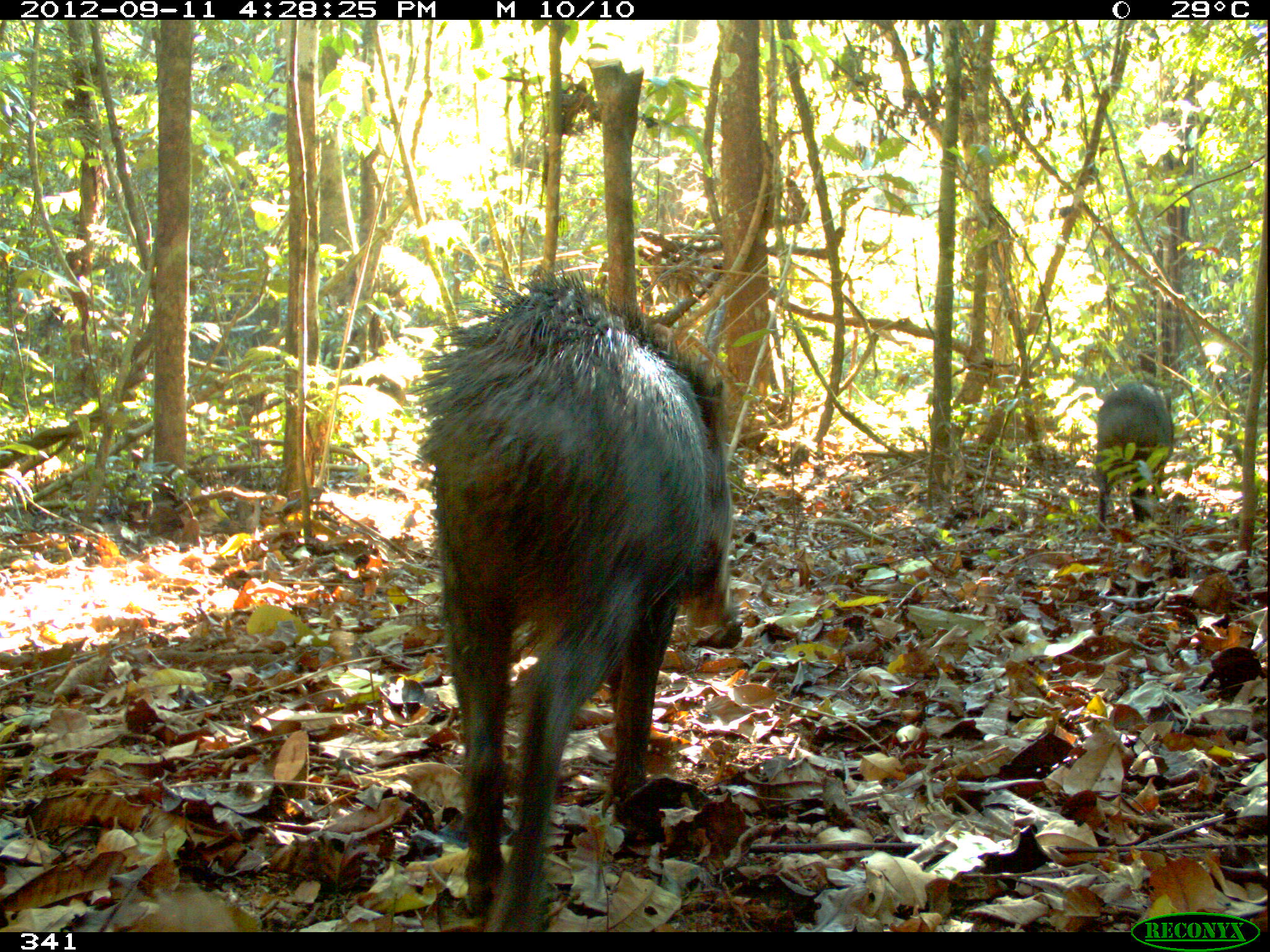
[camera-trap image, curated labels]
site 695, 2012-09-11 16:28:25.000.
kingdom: Animalia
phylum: Chordata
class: Mammalia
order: Artiodactyla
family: Tayassuidae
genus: Tayassu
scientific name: Tayassu pecari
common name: white-lipped peccary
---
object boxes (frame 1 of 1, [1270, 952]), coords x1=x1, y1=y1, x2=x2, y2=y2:
tayassu pecari: x1=410, y1=264, x2=742, y2=930; x1=1096, y1=375, x2=1173, y2=532